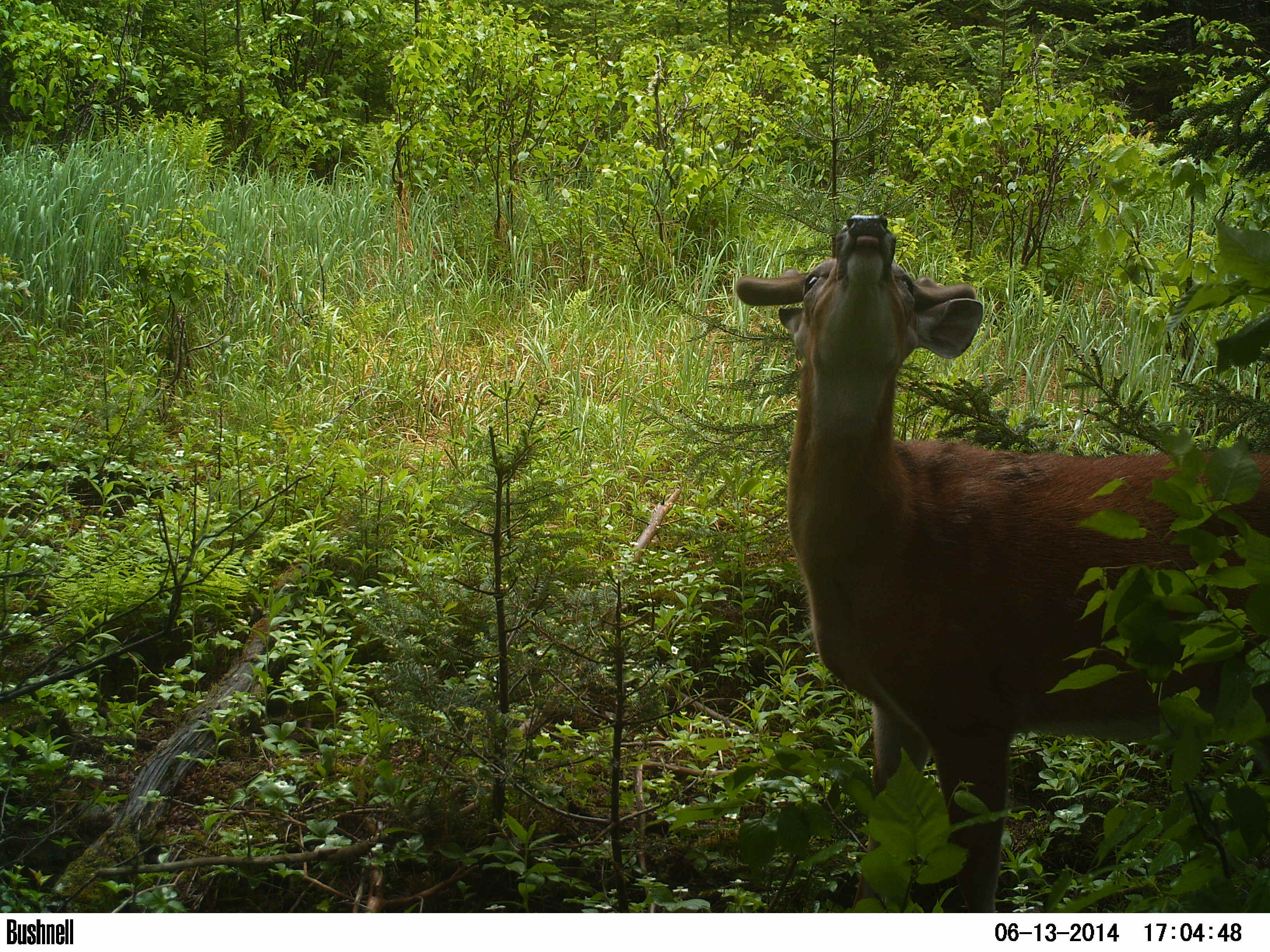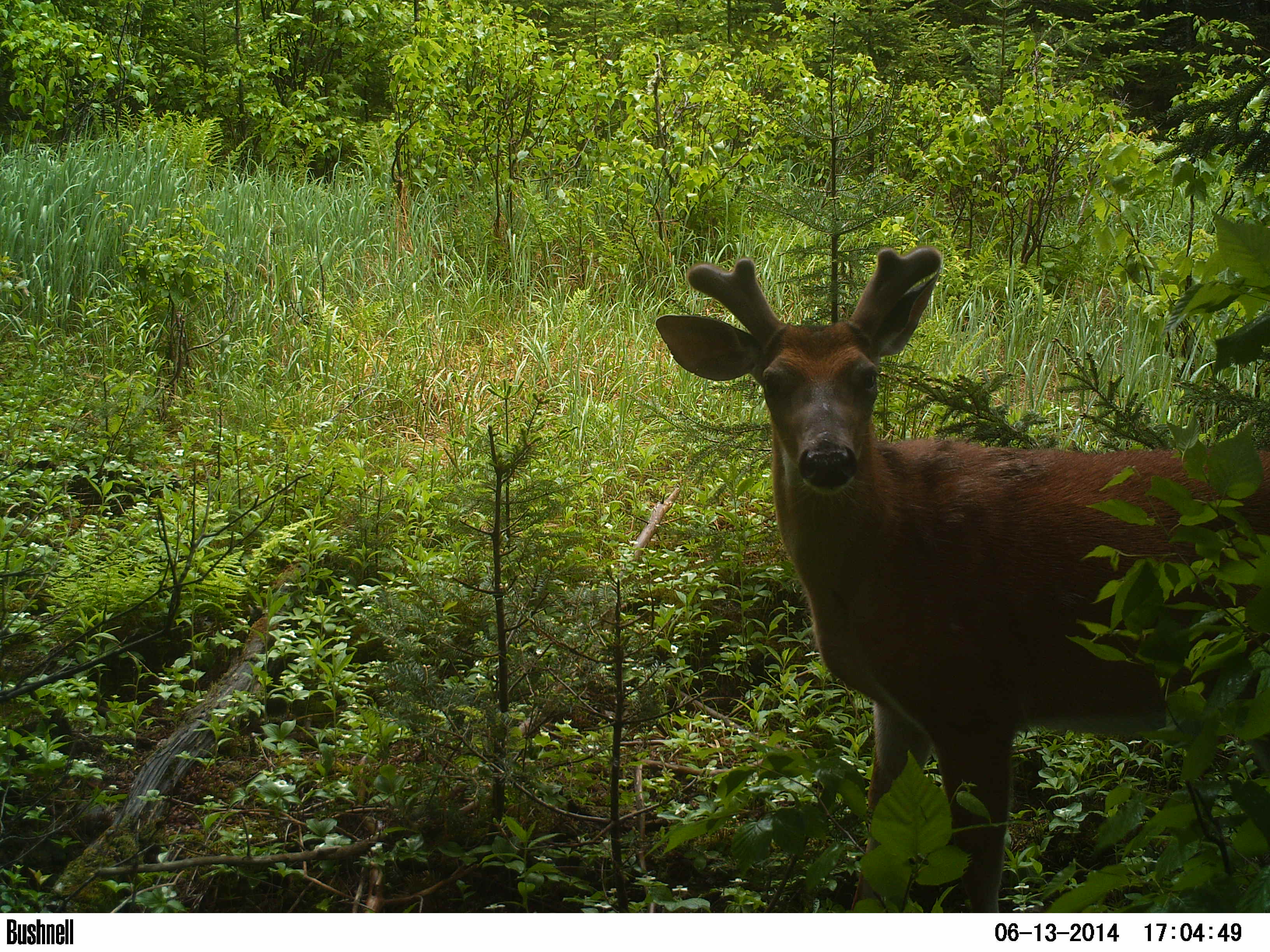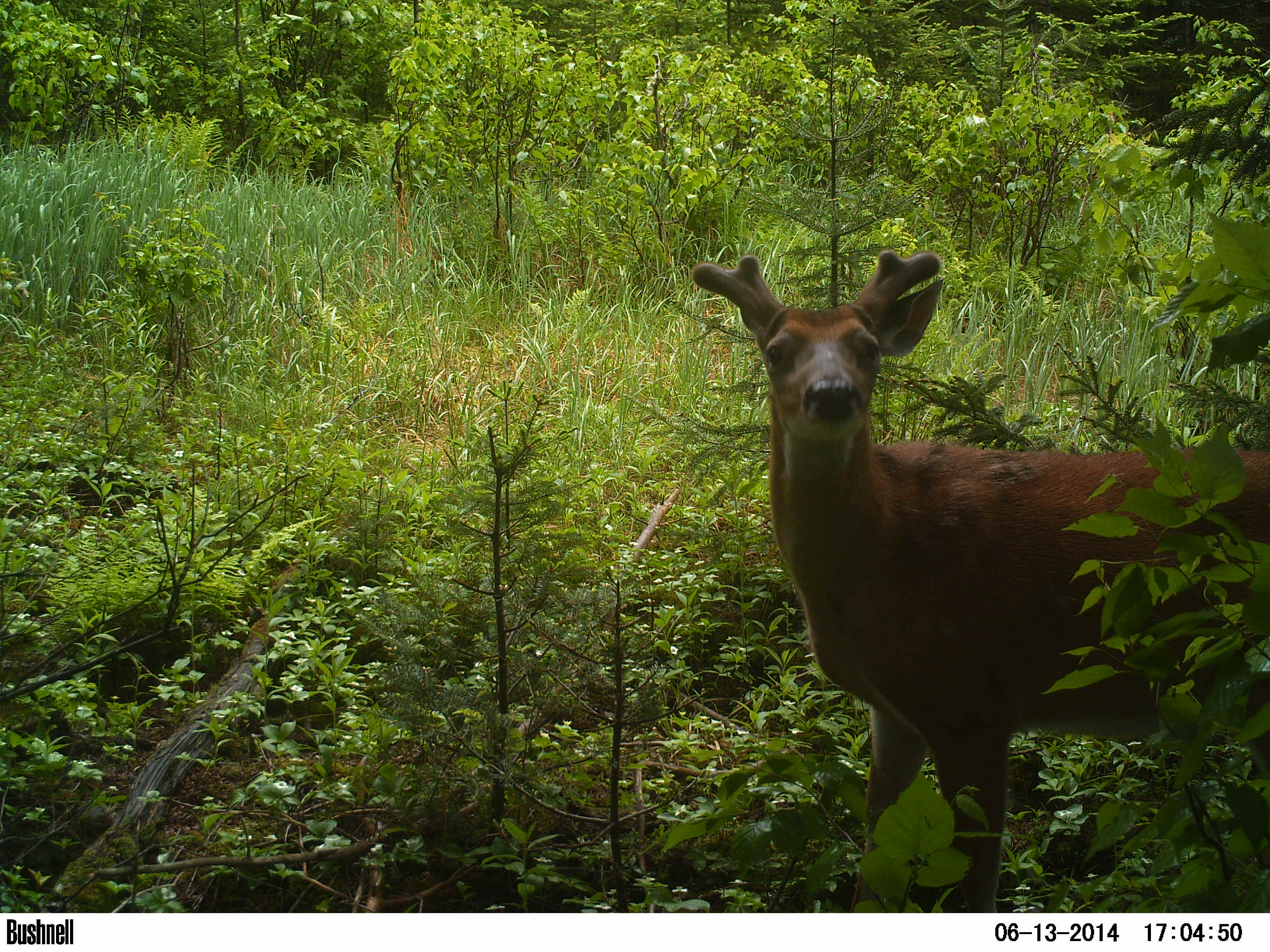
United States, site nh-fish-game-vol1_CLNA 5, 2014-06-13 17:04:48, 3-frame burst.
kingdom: Animalia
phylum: Chordata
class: Mammalia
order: Artiodactyla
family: Cervidae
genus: Odocoileus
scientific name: Odocoileus virginianus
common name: white-tailed deer